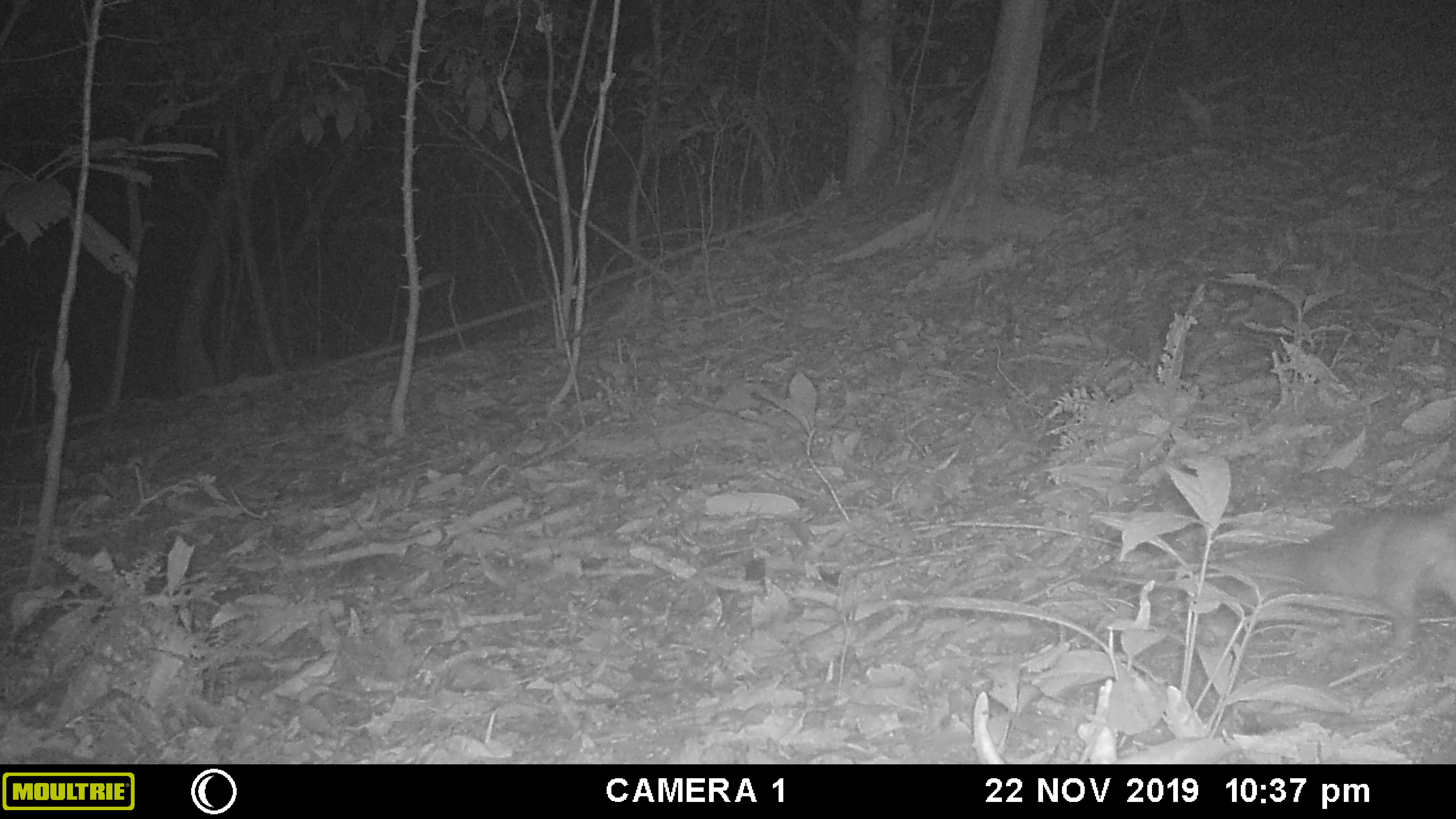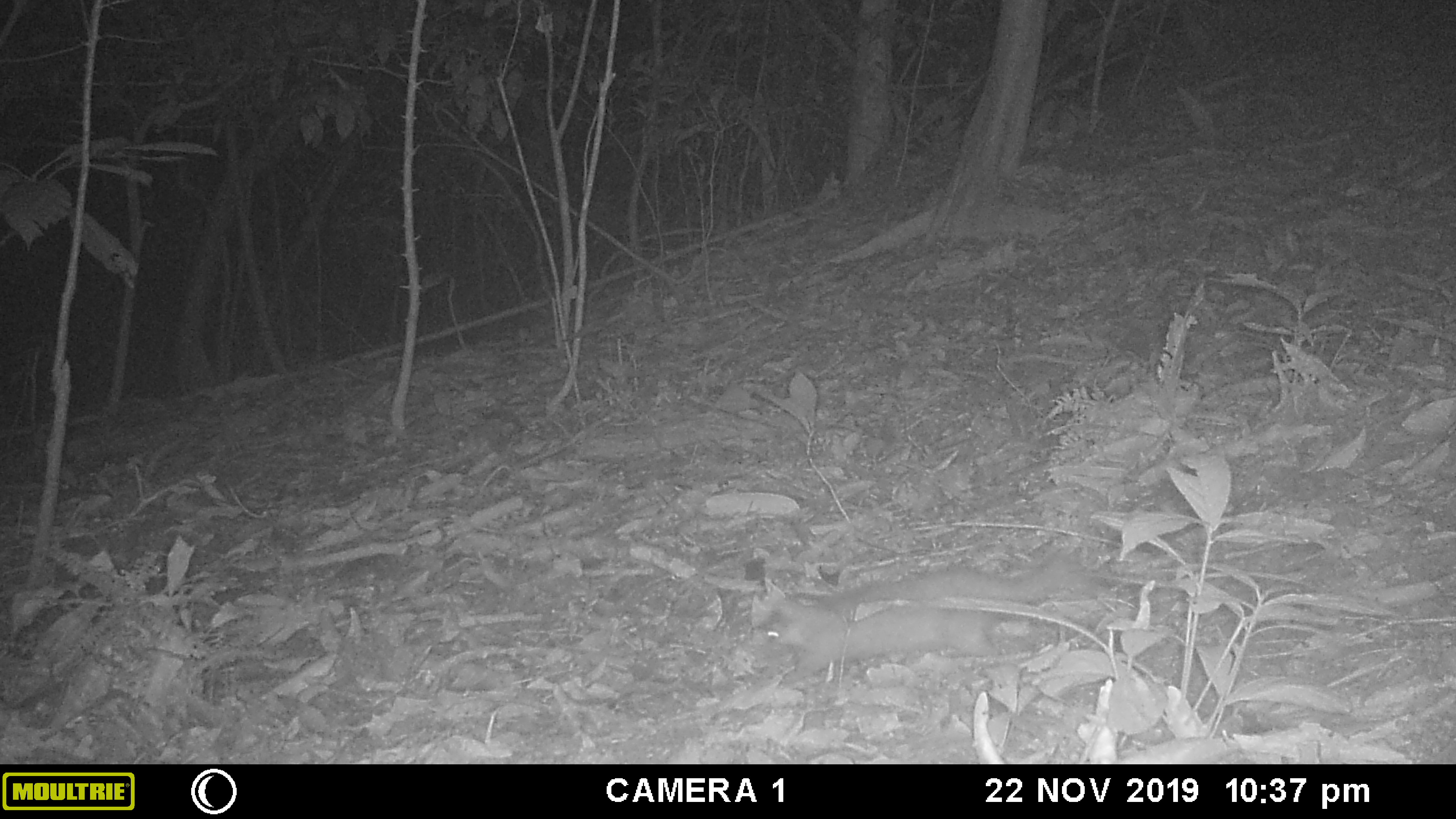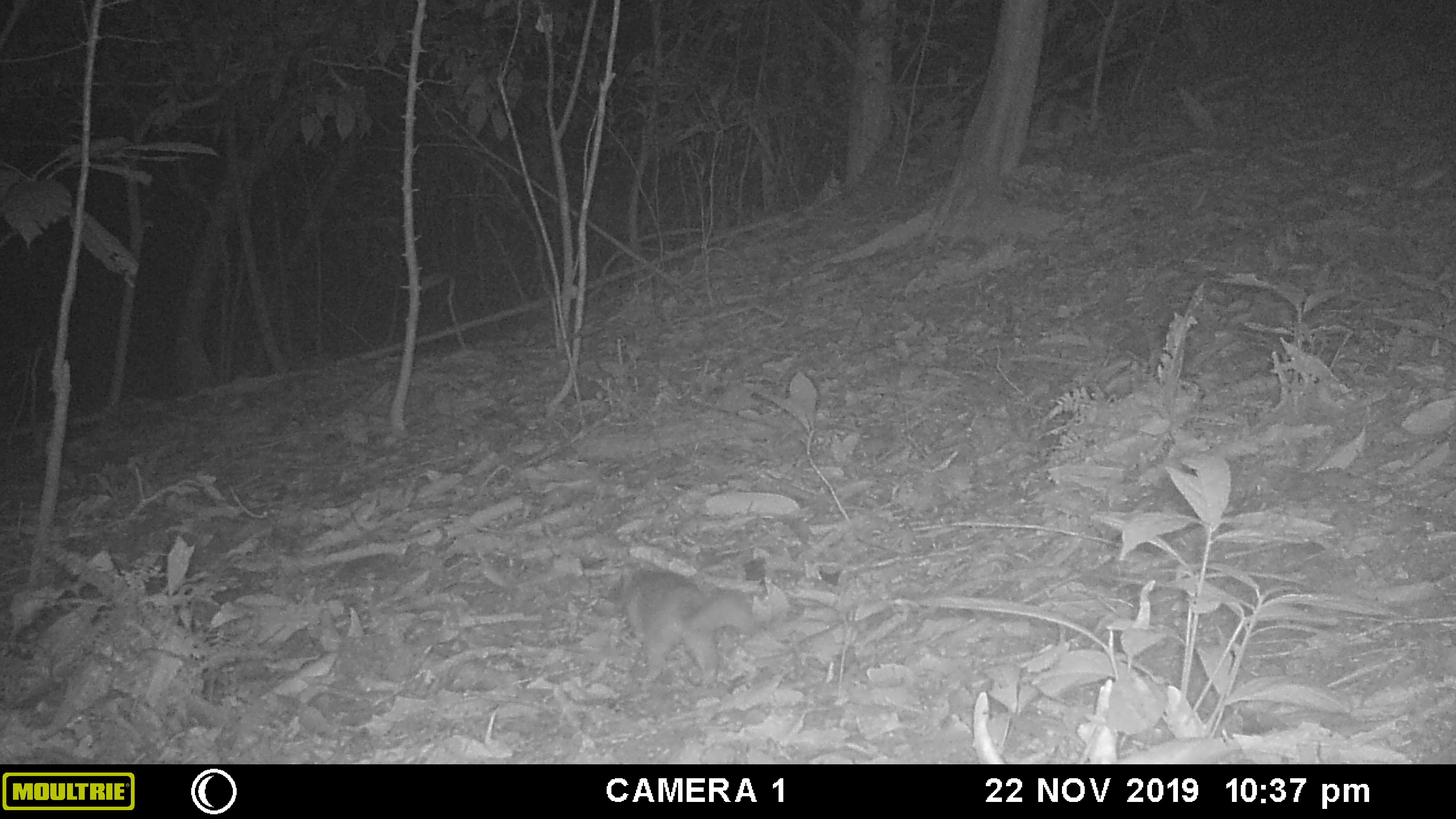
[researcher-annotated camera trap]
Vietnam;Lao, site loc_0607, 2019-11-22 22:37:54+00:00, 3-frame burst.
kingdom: Animalia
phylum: Chordata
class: Mammalia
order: Carnivora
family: Mustelidae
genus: Melogale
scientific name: Melogale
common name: ferret badger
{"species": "ferret badger (Melogale)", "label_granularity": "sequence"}